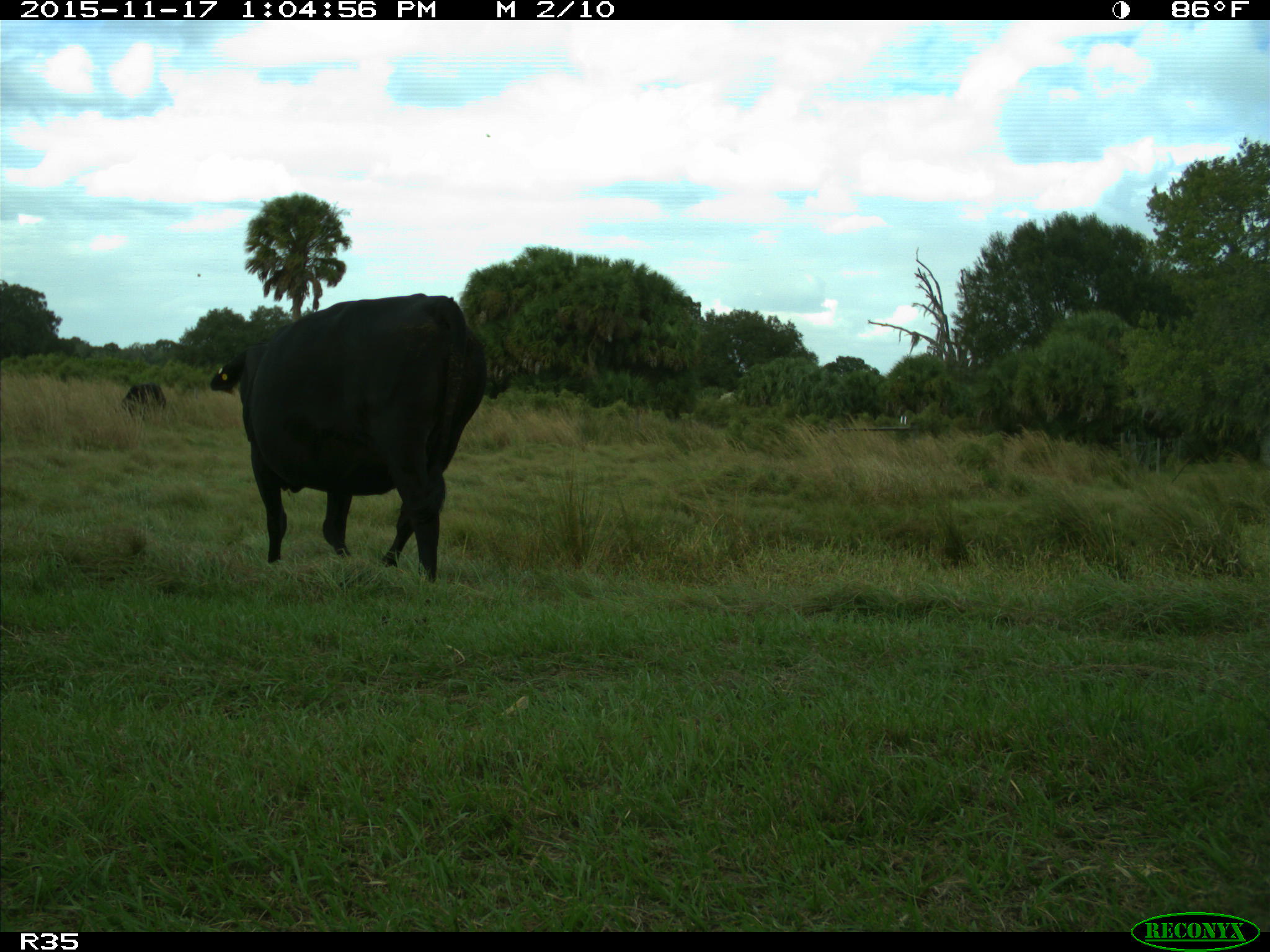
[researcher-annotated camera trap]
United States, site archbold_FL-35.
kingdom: Animalia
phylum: Chordata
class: Mammalia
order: Artiodactyla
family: Bovidae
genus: Bos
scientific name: Bos taurus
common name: domestic cow